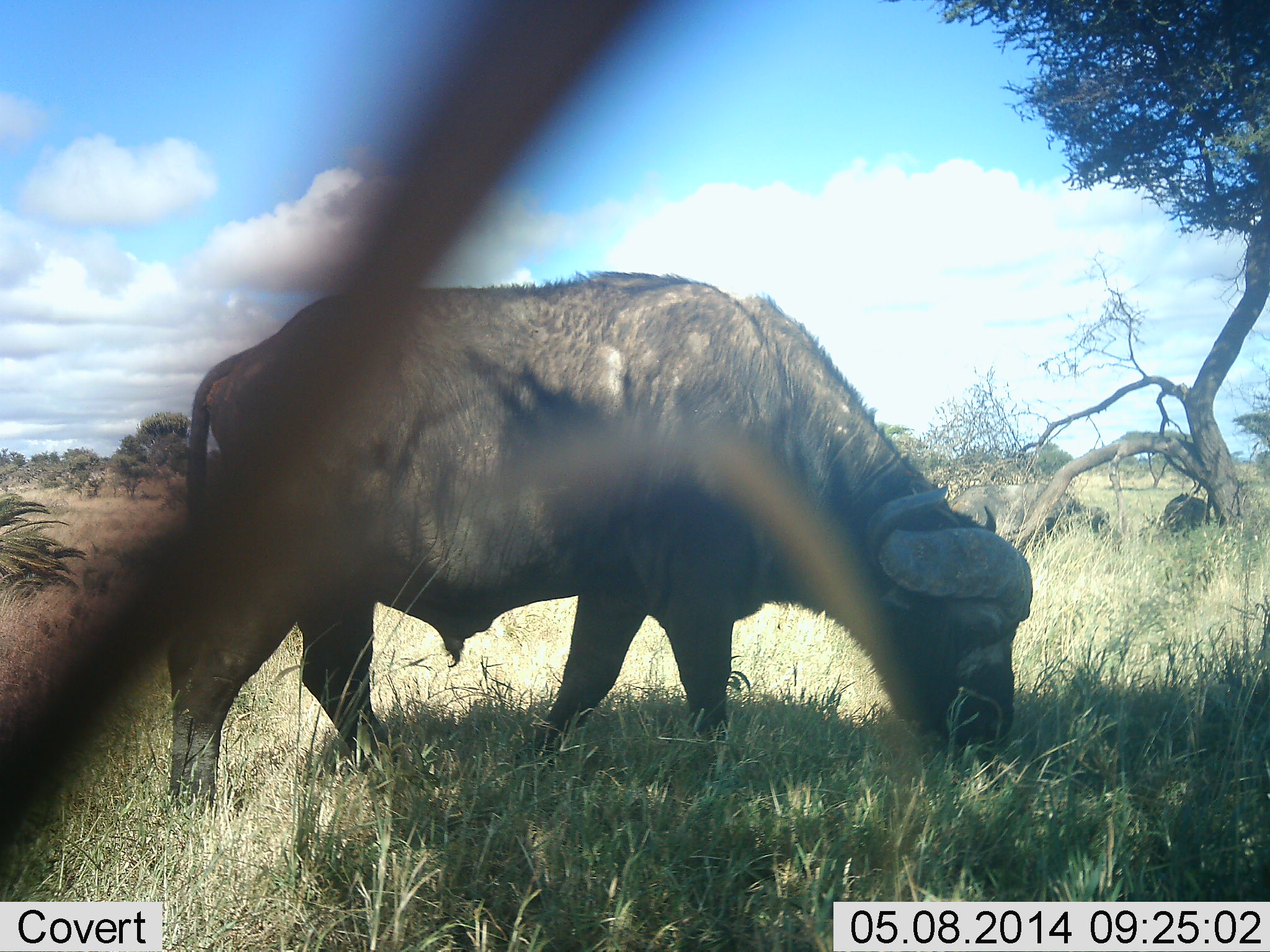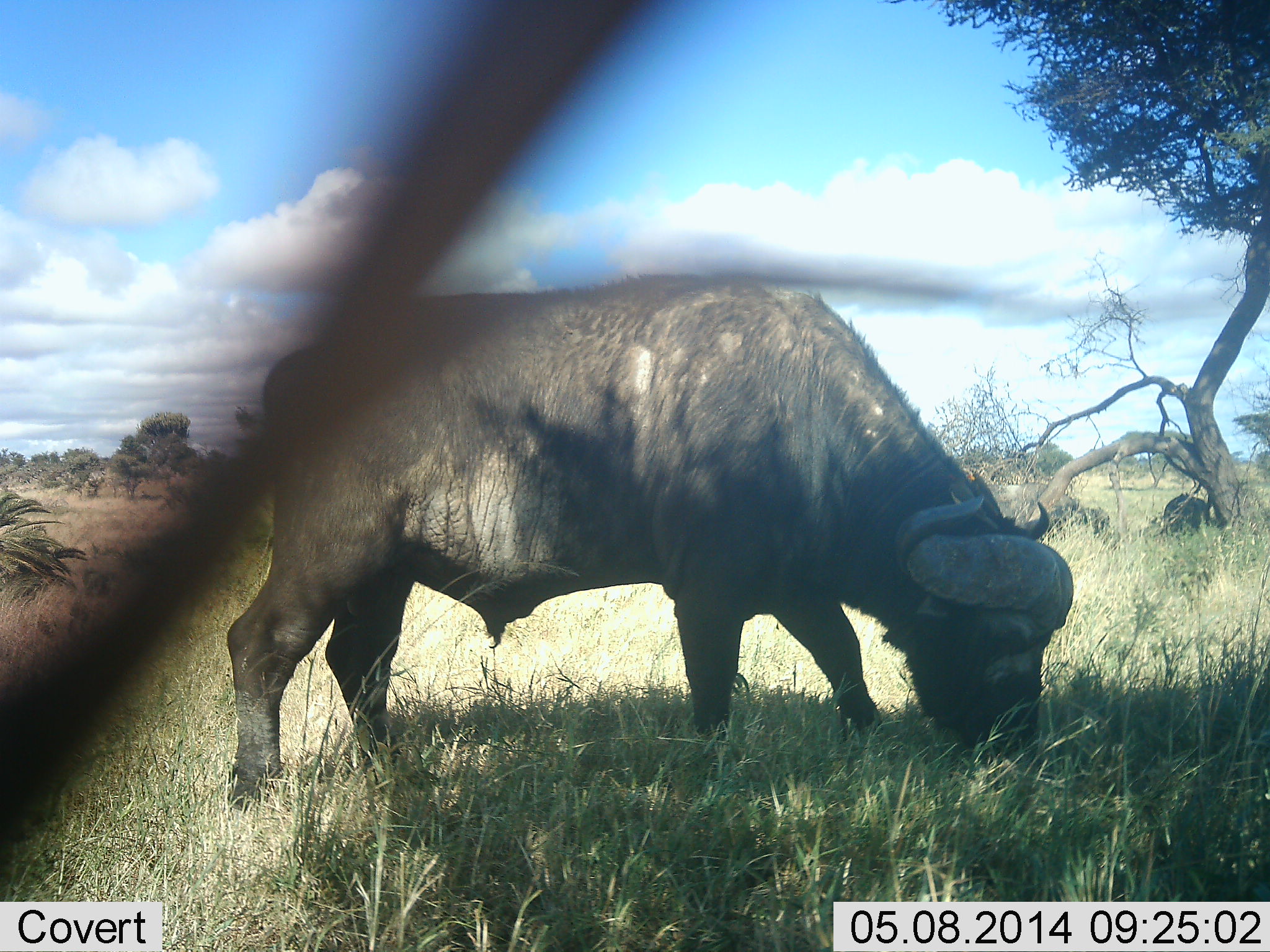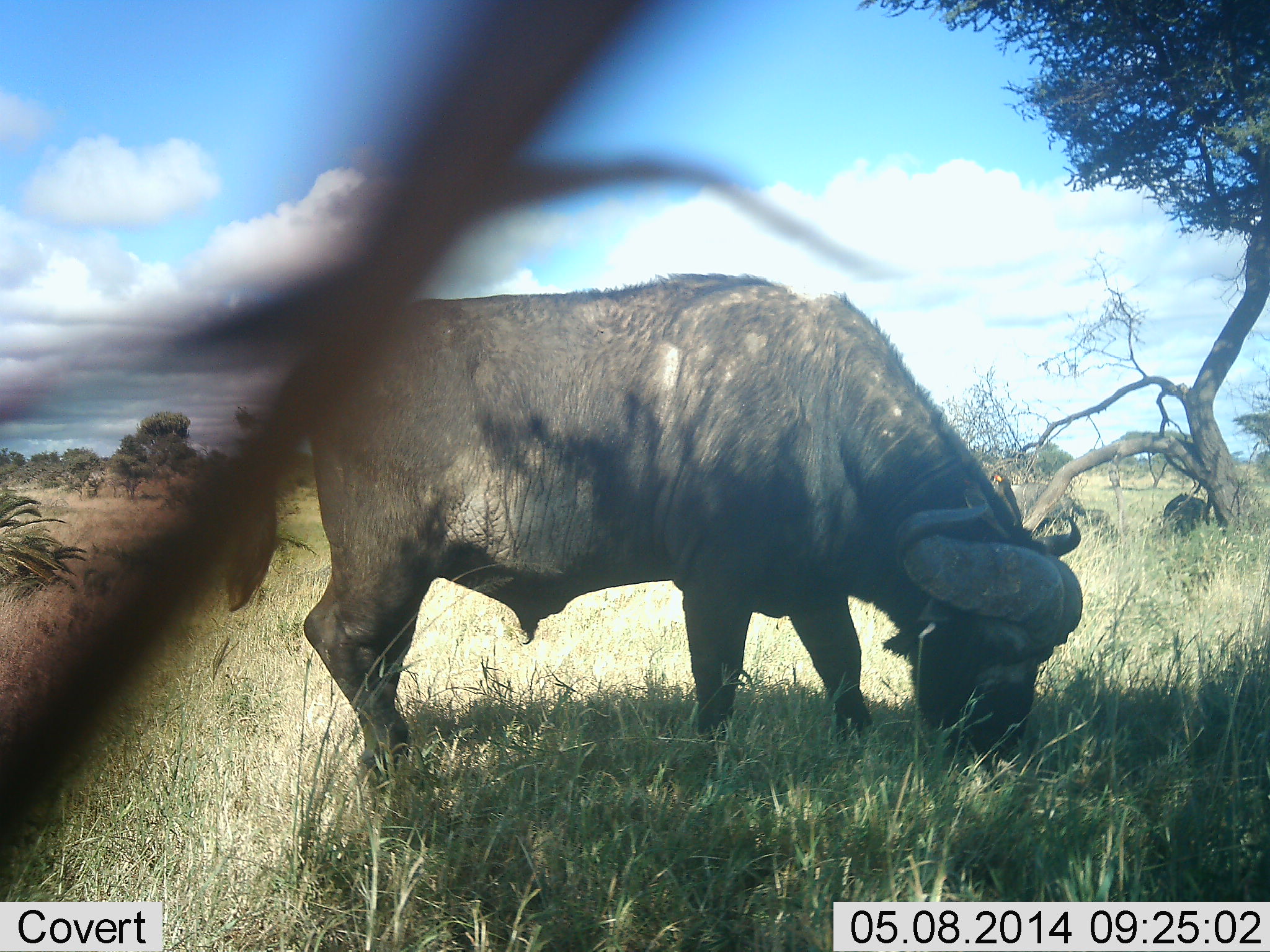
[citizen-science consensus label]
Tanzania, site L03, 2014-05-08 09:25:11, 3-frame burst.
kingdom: Animalia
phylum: Chordata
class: Mammalia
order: Artiodactyla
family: Bovidae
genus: Syncerus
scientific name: Syncerus caffer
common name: cape buffalo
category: buffalo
Buffalo (cape buffalo) (Syncerus caffer), count 1. Behavior (volunteer vote fractions): standing 9%, resting 0%, moving 0%, interacting 0%. Young present (vote fraction): 0%. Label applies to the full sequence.